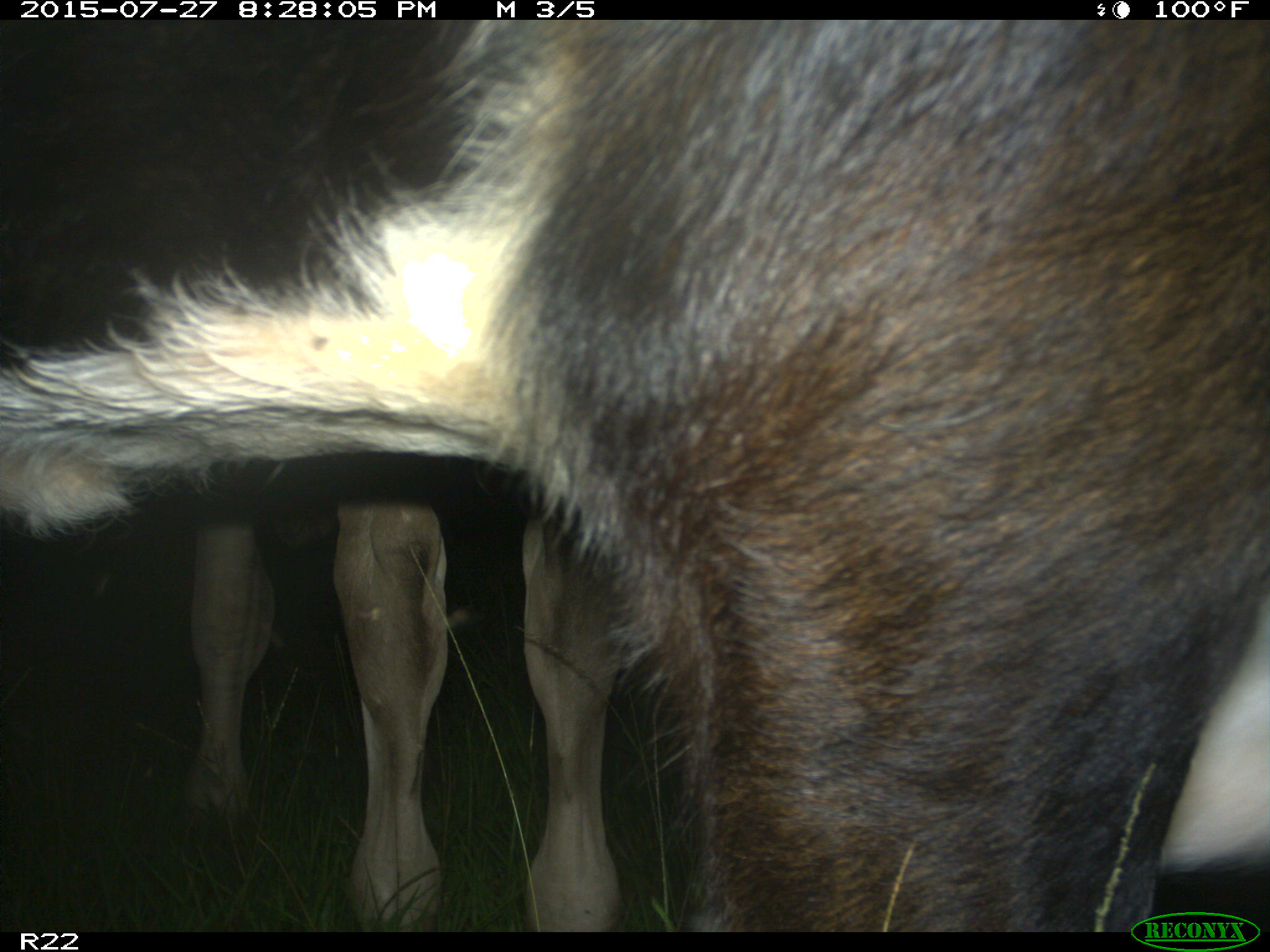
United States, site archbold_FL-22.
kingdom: Animalia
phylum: Chordata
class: Mammalia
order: Artiodactyla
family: Bovidae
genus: Bos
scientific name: Bos taurus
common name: domestic cow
Bos taurus (domestic cow).